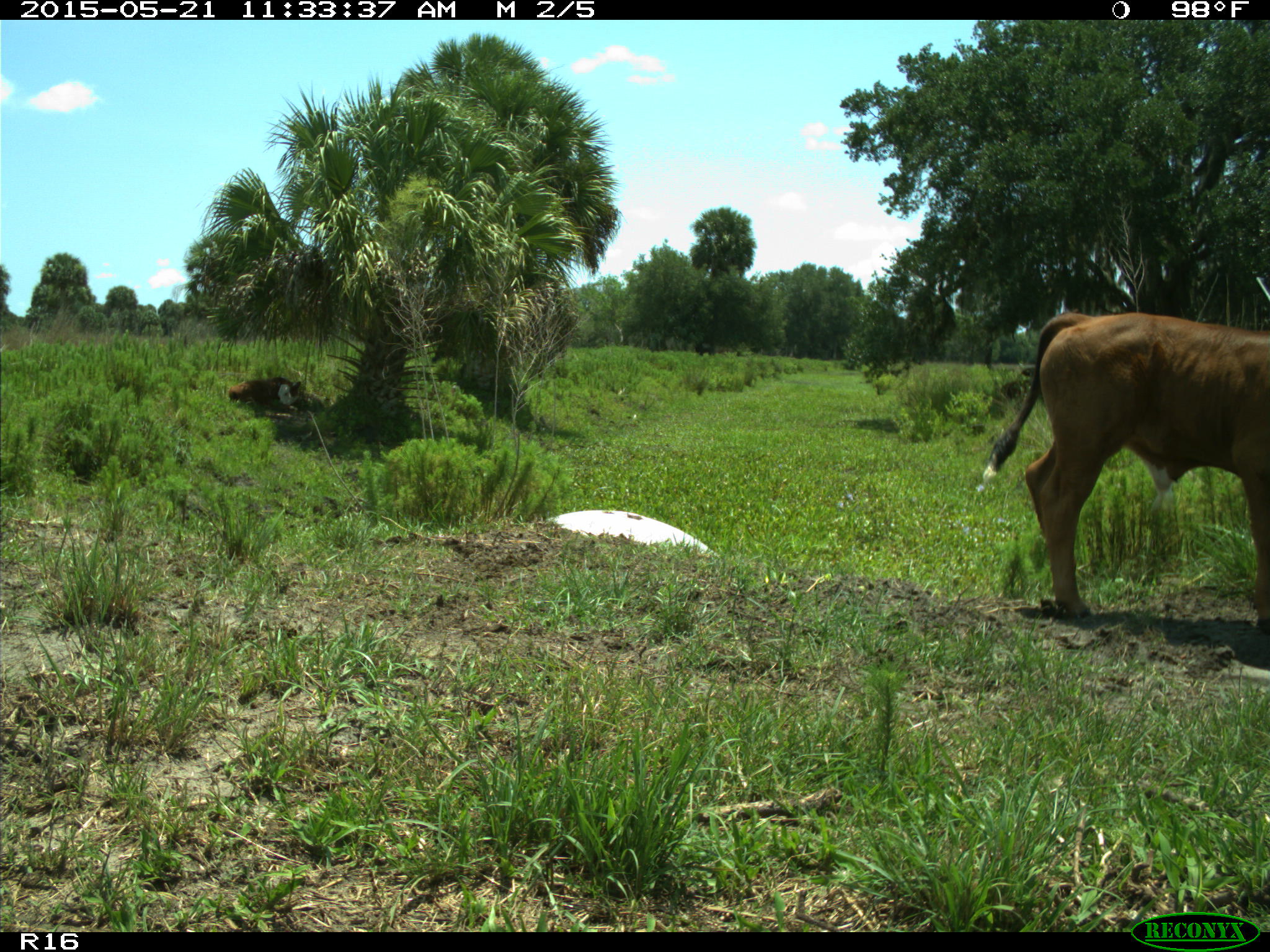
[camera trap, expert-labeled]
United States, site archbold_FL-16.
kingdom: Animalia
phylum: Chordata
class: Mammalia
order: Artiodactyla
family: Bovidae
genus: Bos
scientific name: Bos taurus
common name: domestic cow